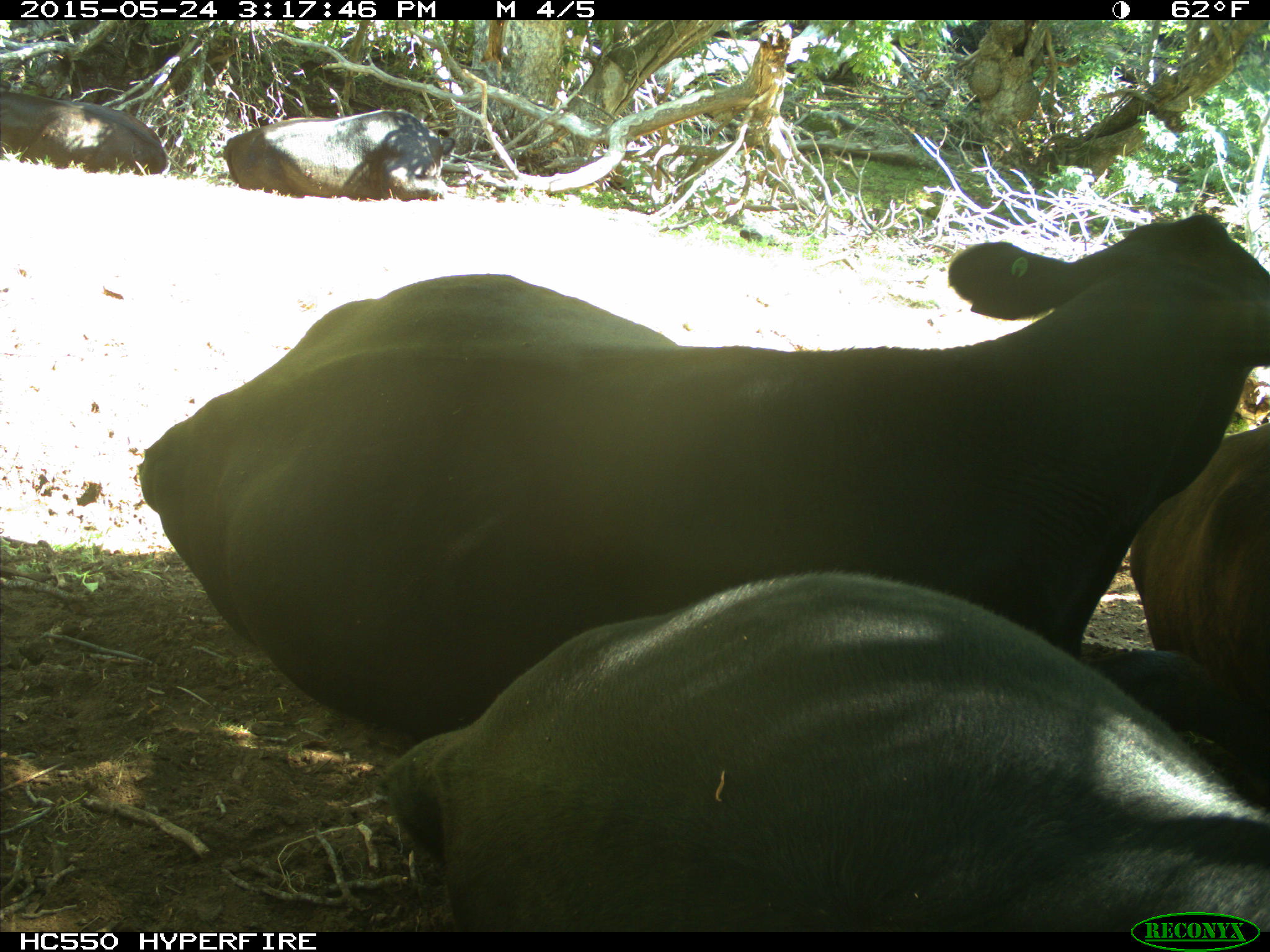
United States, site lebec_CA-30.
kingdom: Animalia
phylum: Chordata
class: Mammalia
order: Artiodactyla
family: Bovidae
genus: Bos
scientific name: Bos taurus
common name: domestic cow